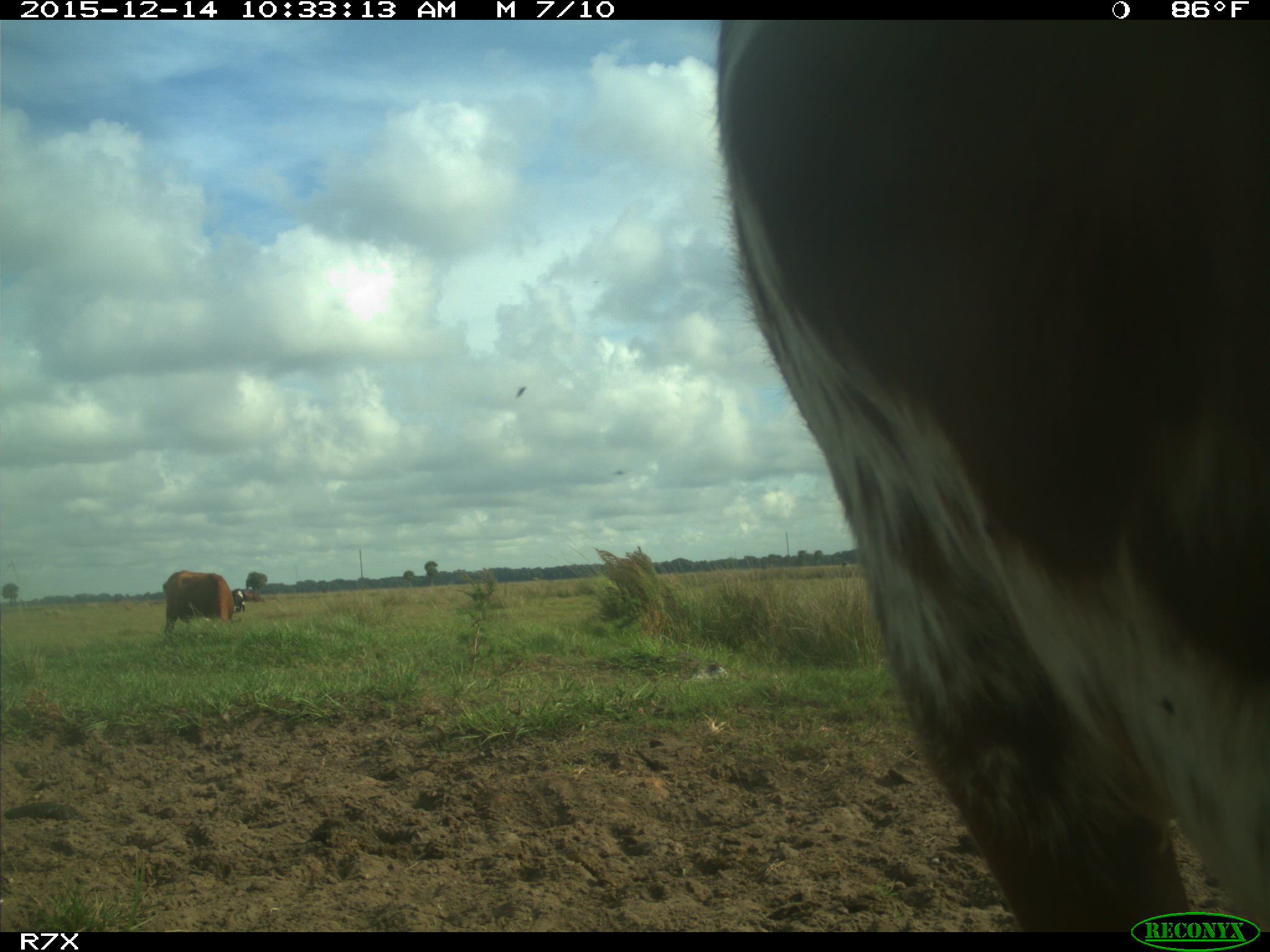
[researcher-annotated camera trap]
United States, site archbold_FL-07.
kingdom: Animalia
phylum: Chordata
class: Mammalia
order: Artiodactyla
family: Bovidae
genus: Bos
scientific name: Bos taurus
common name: domestic cow